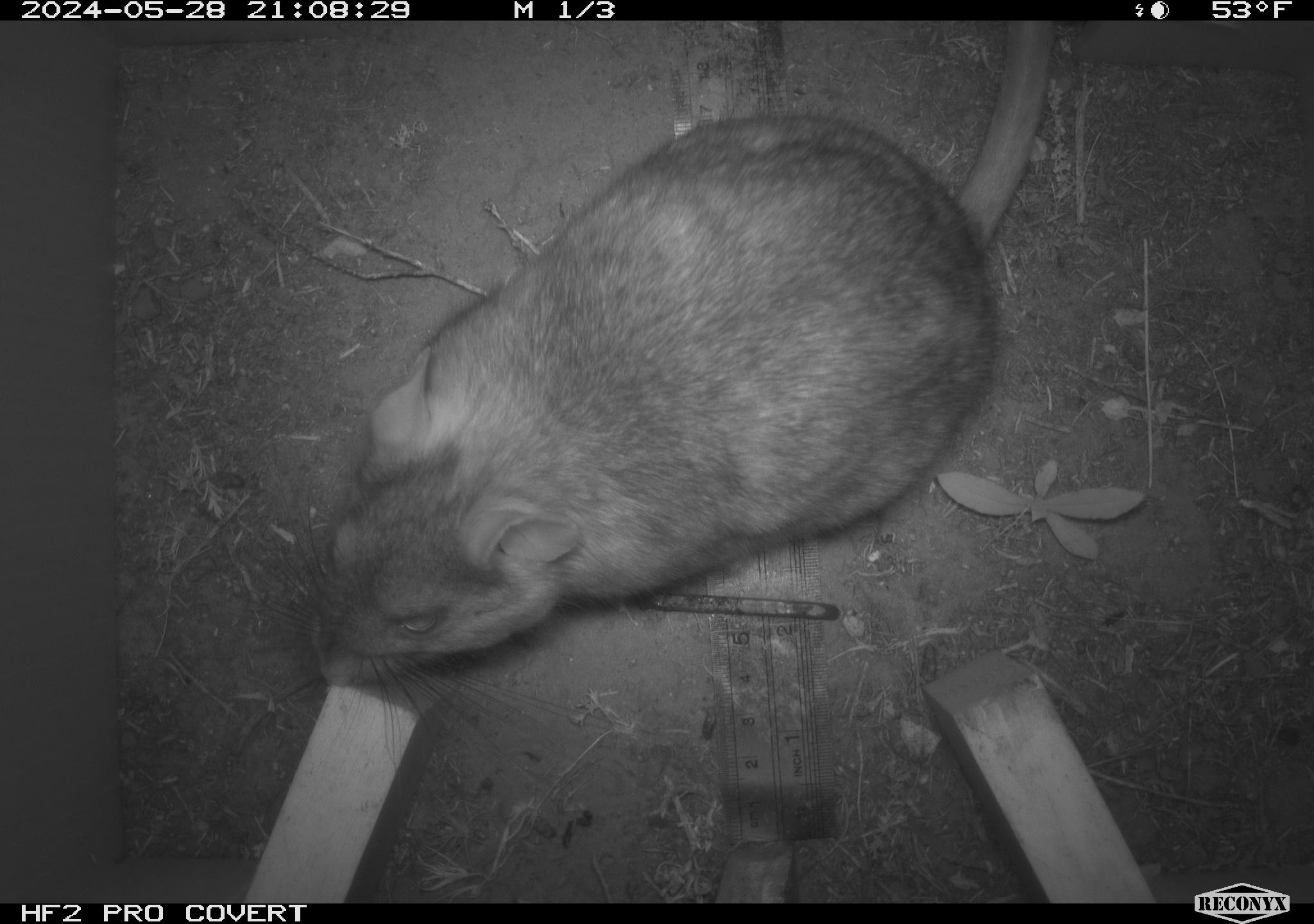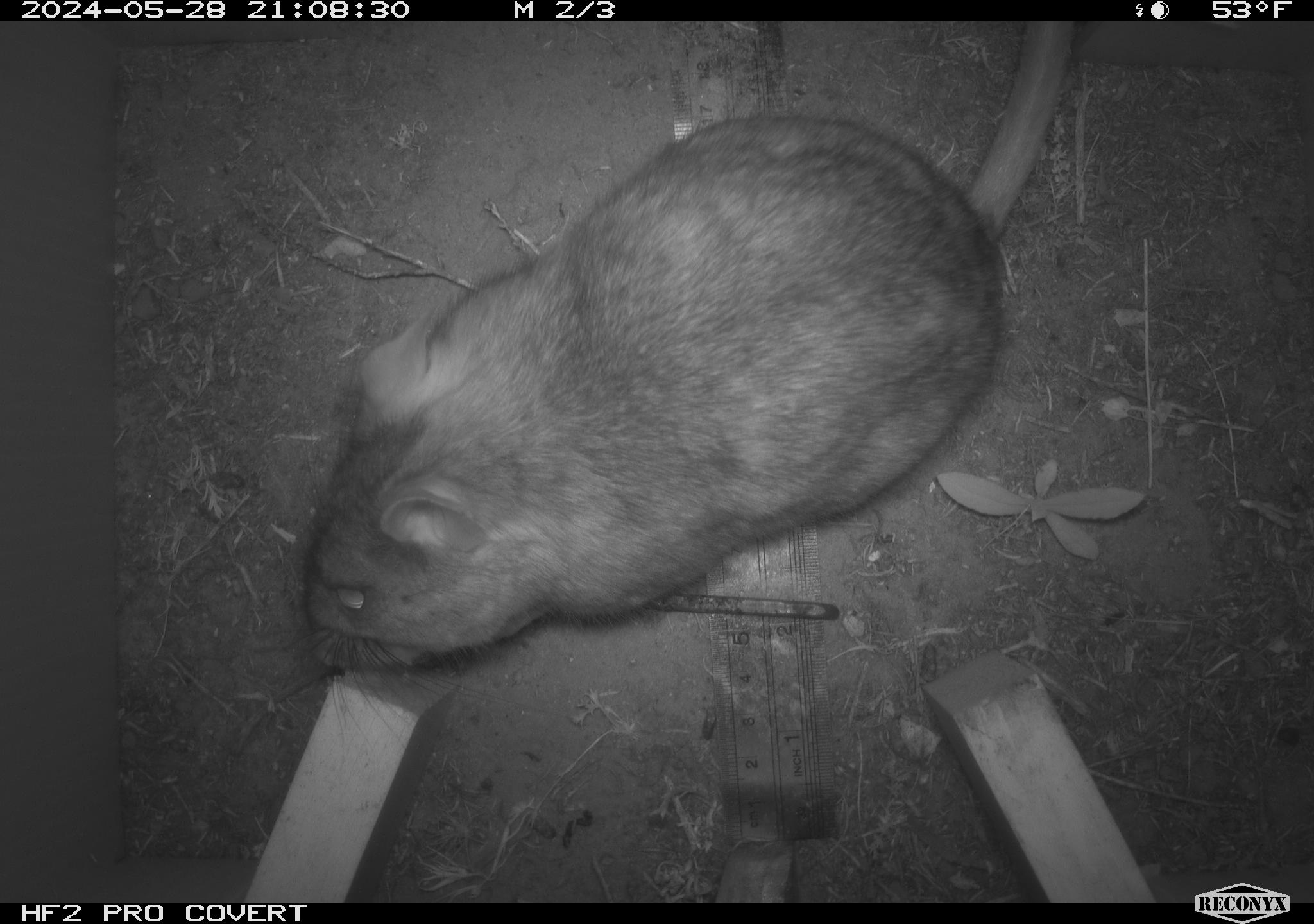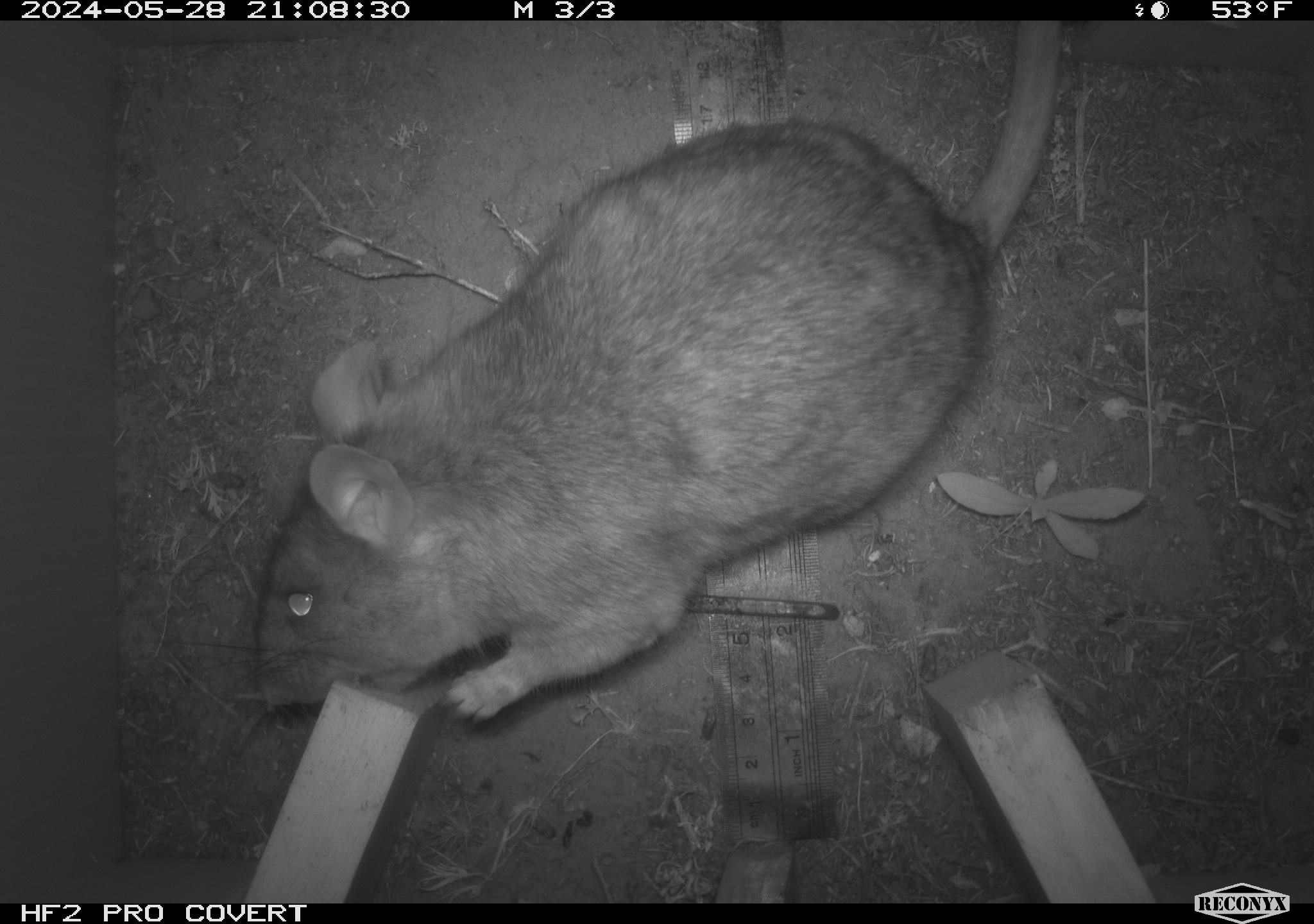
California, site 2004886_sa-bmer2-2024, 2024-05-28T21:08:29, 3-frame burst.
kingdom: Animalia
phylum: Chordata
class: Mammalia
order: Rodentia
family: Muridae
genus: Rattus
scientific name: Rattus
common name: rat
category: rattus species